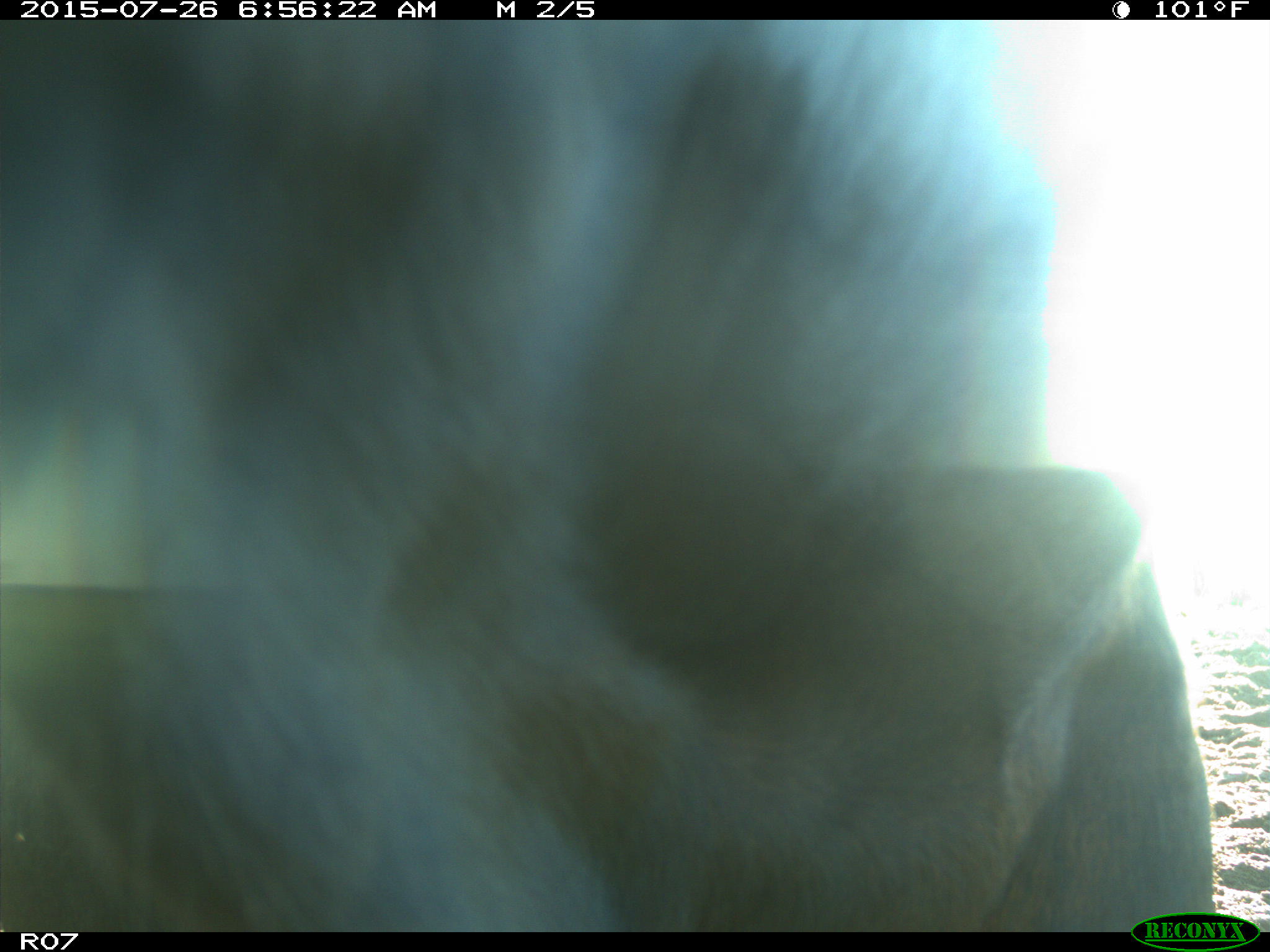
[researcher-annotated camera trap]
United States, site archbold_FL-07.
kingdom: Animalia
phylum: Chordata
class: Mammalia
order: Artiodactyla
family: Bovidae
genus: Bos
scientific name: Bos taurus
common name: domestic cow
Bos taurus (domestic cow).